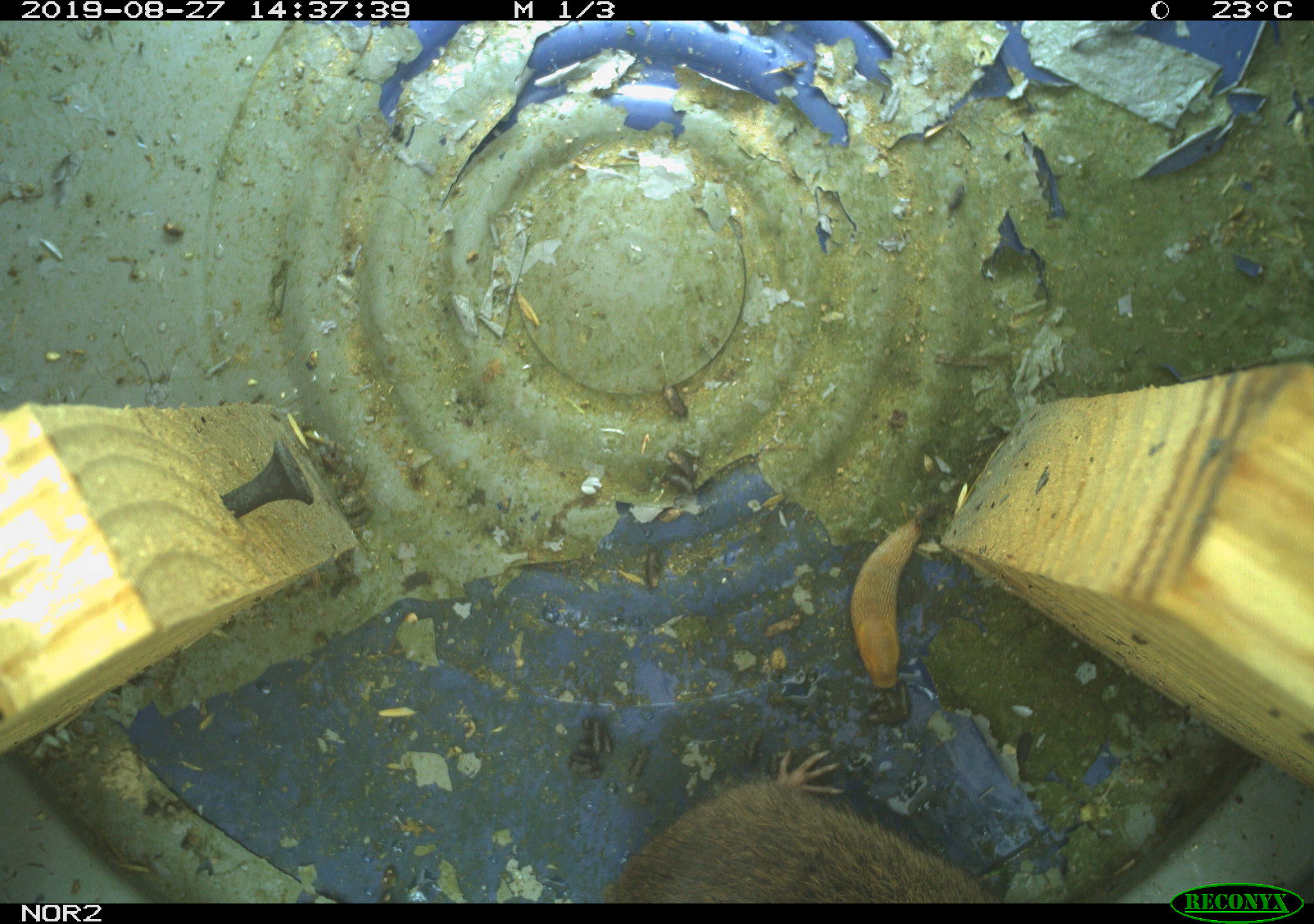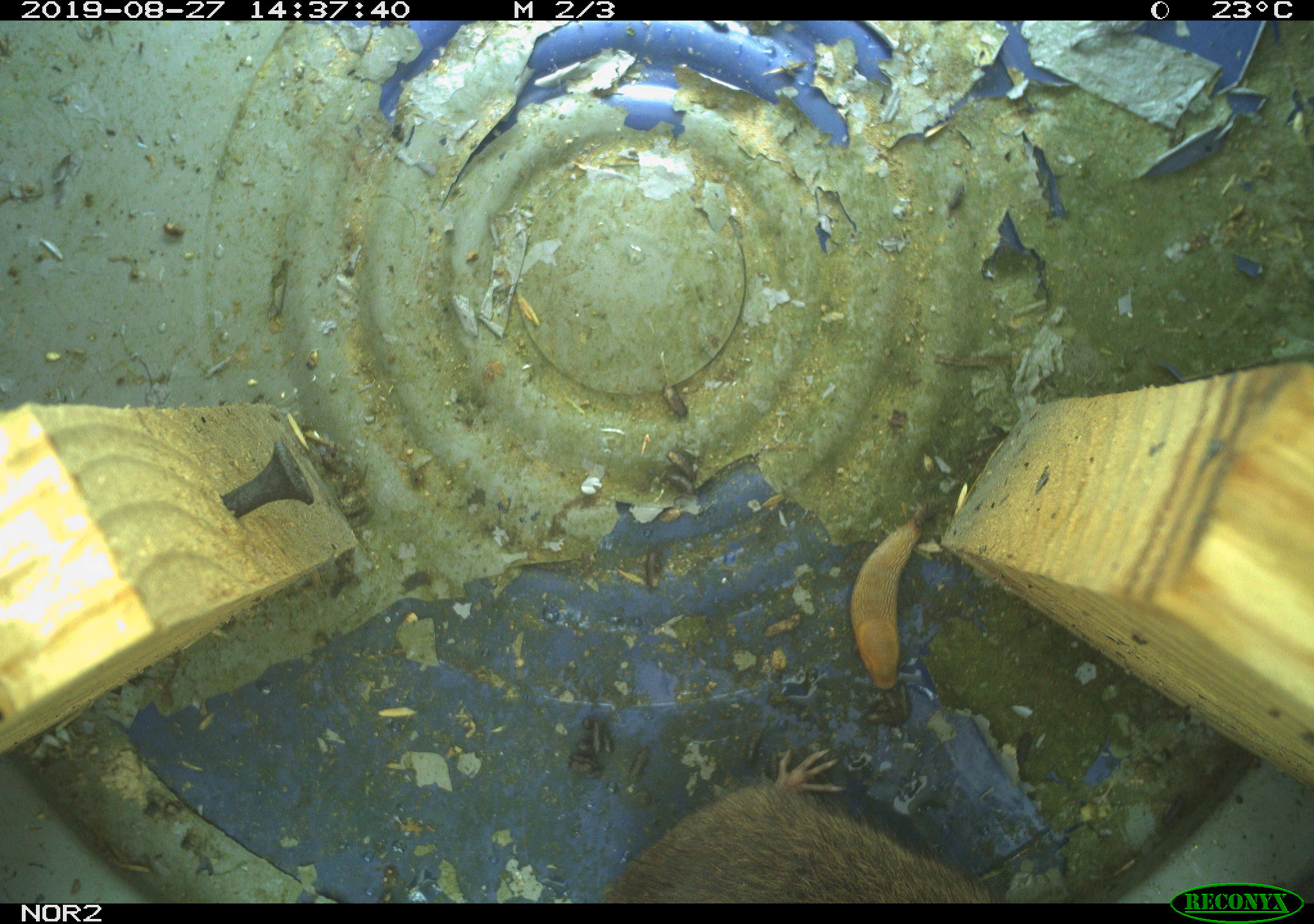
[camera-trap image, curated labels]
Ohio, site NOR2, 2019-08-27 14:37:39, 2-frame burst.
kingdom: Animalia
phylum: Chordata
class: Mammalia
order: Rodentia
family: Cricetidae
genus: Microtus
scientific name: Microtus pennsylvanicus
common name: meadow vole